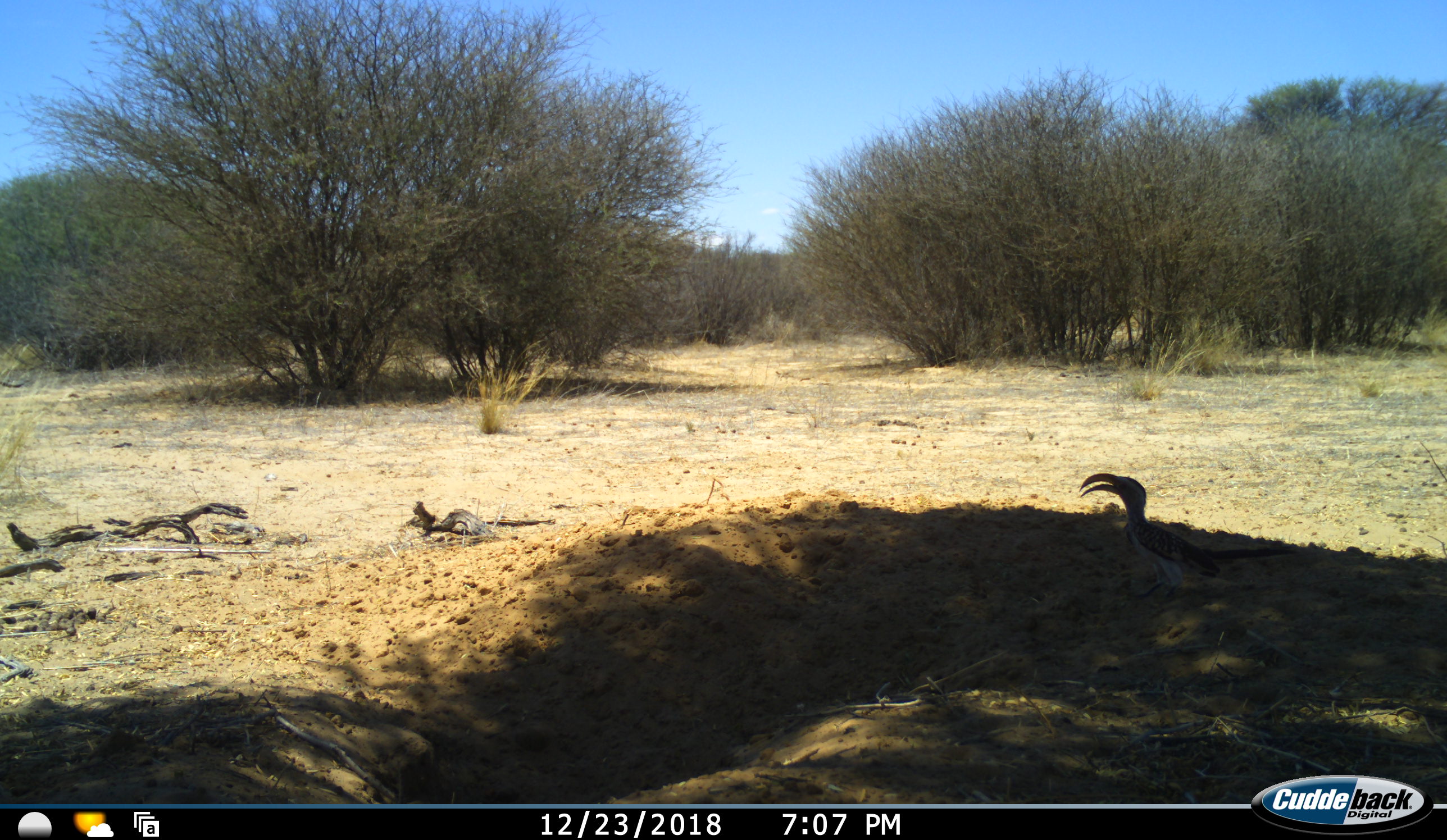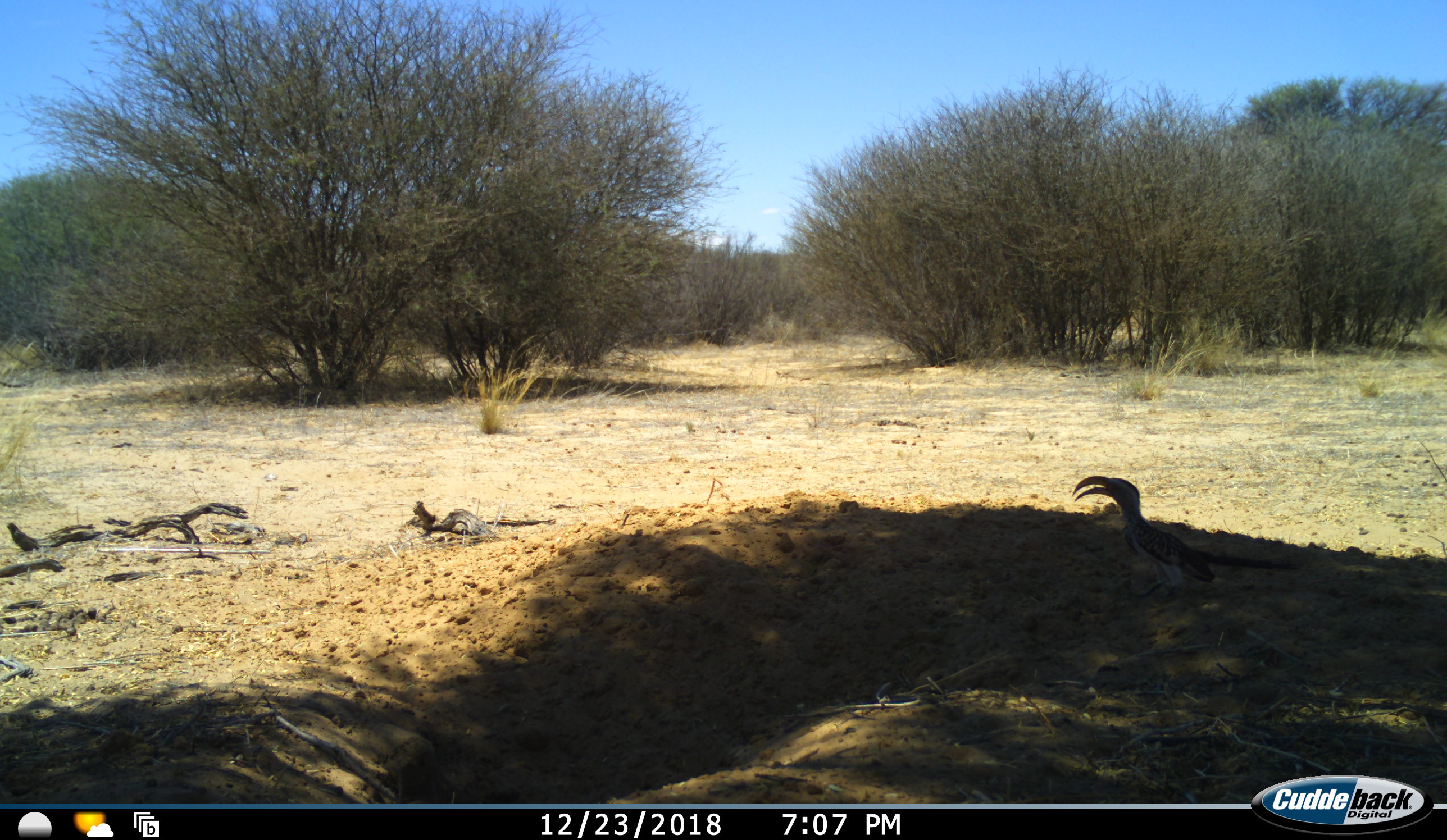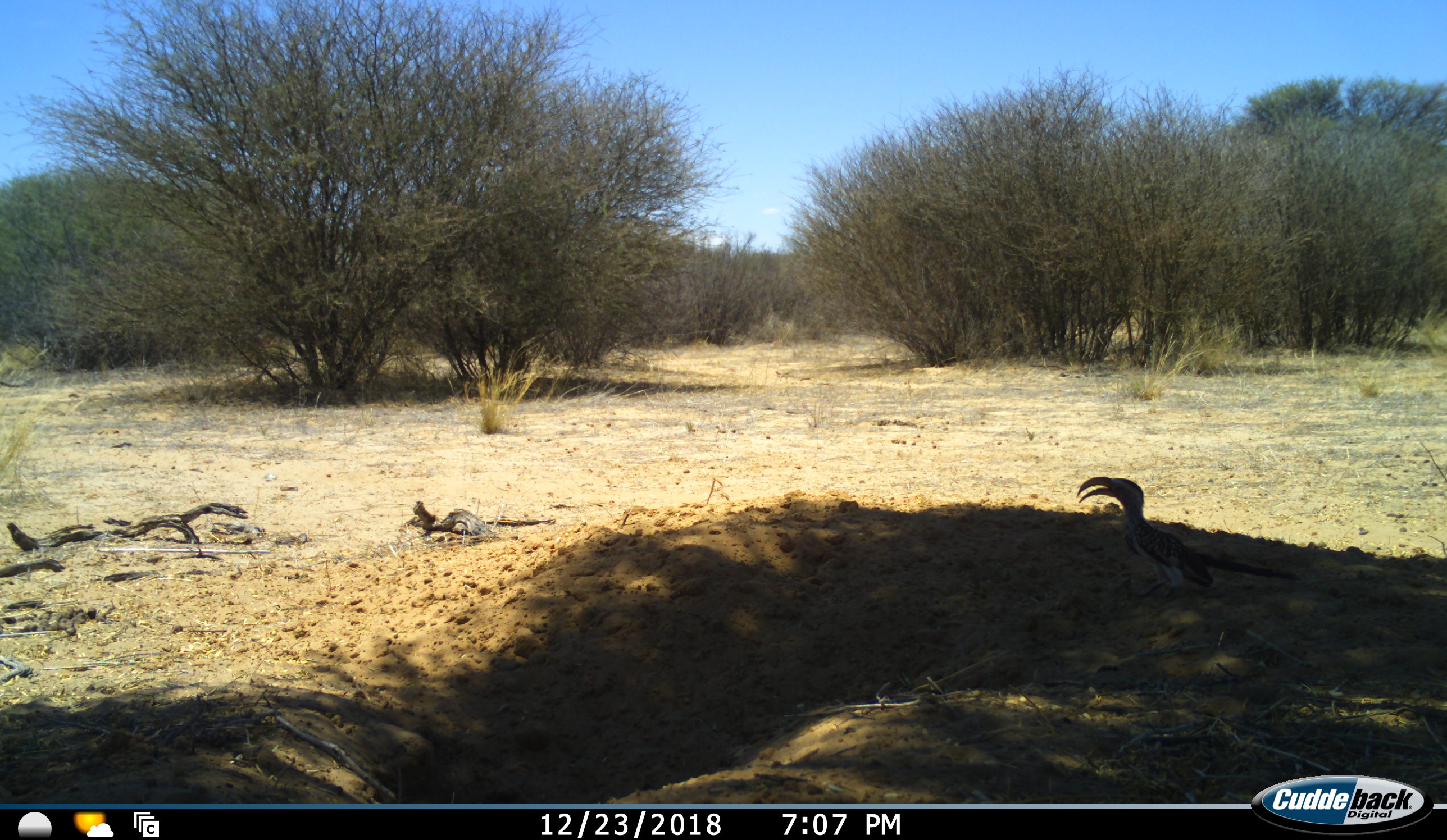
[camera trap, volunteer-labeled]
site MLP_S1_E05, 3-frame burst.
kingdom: Animalia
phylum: Chordata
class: Aves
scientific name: Aves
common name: bird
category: birdother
Birdother (bird) (Aves), count 1. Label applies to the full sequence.